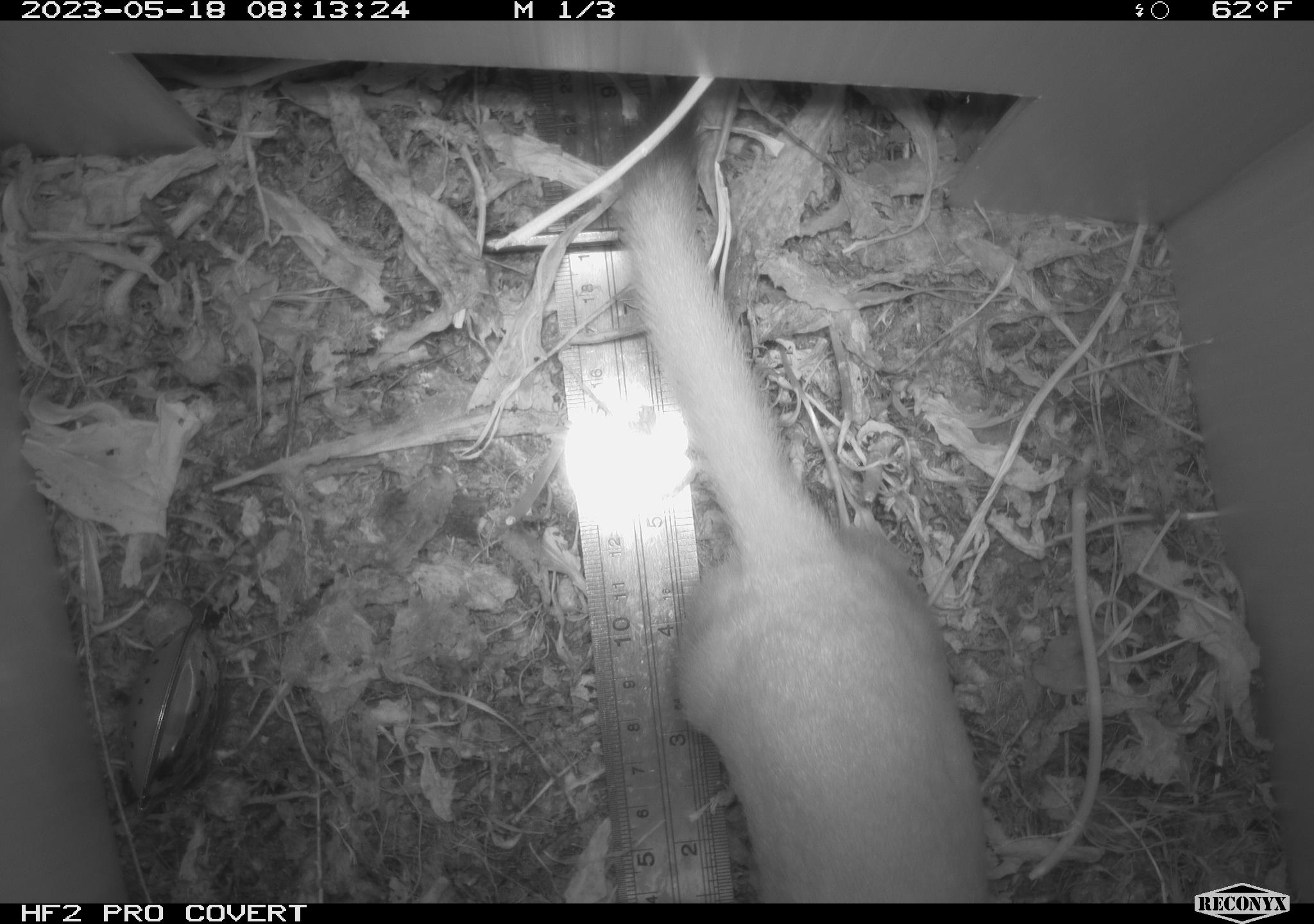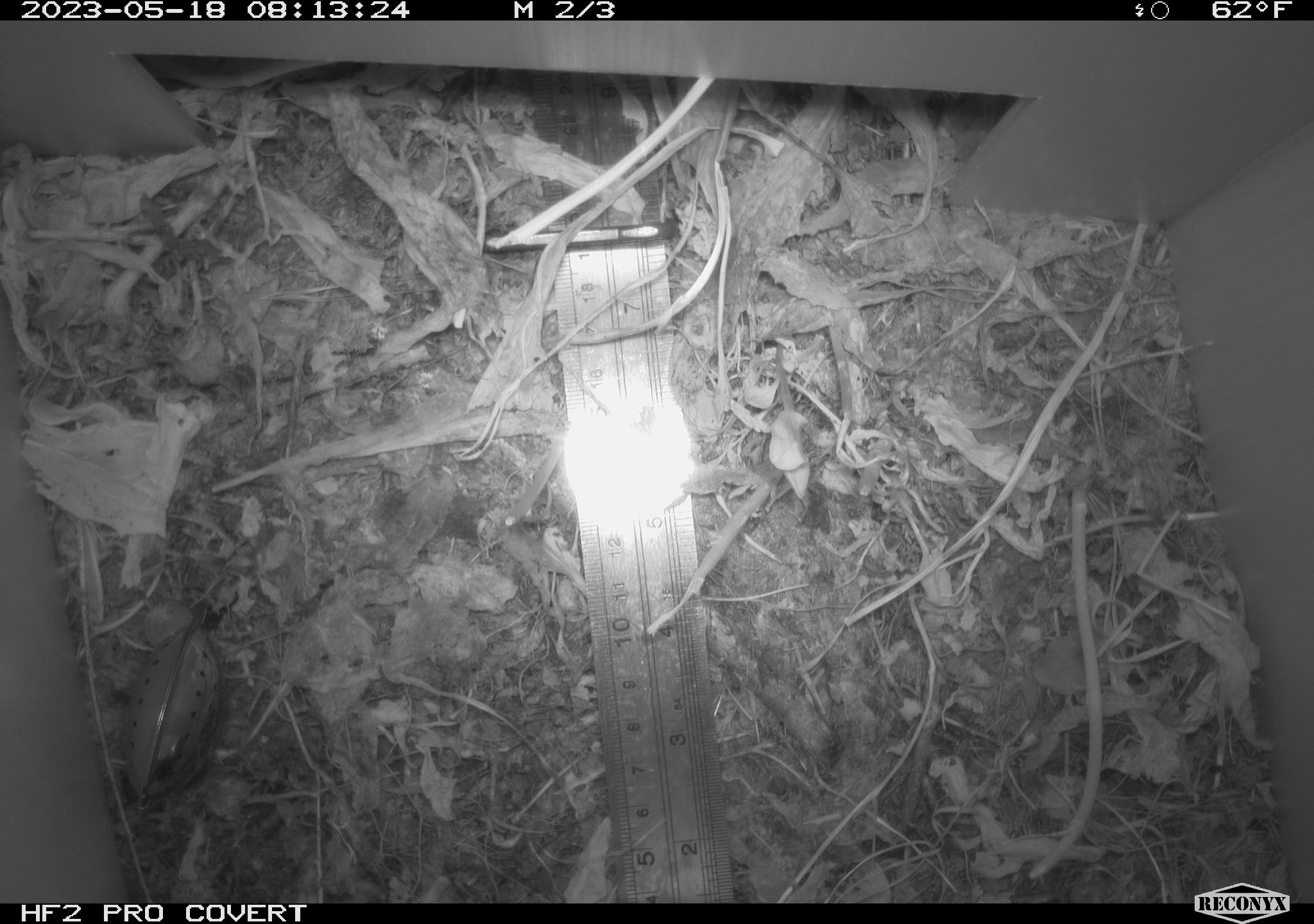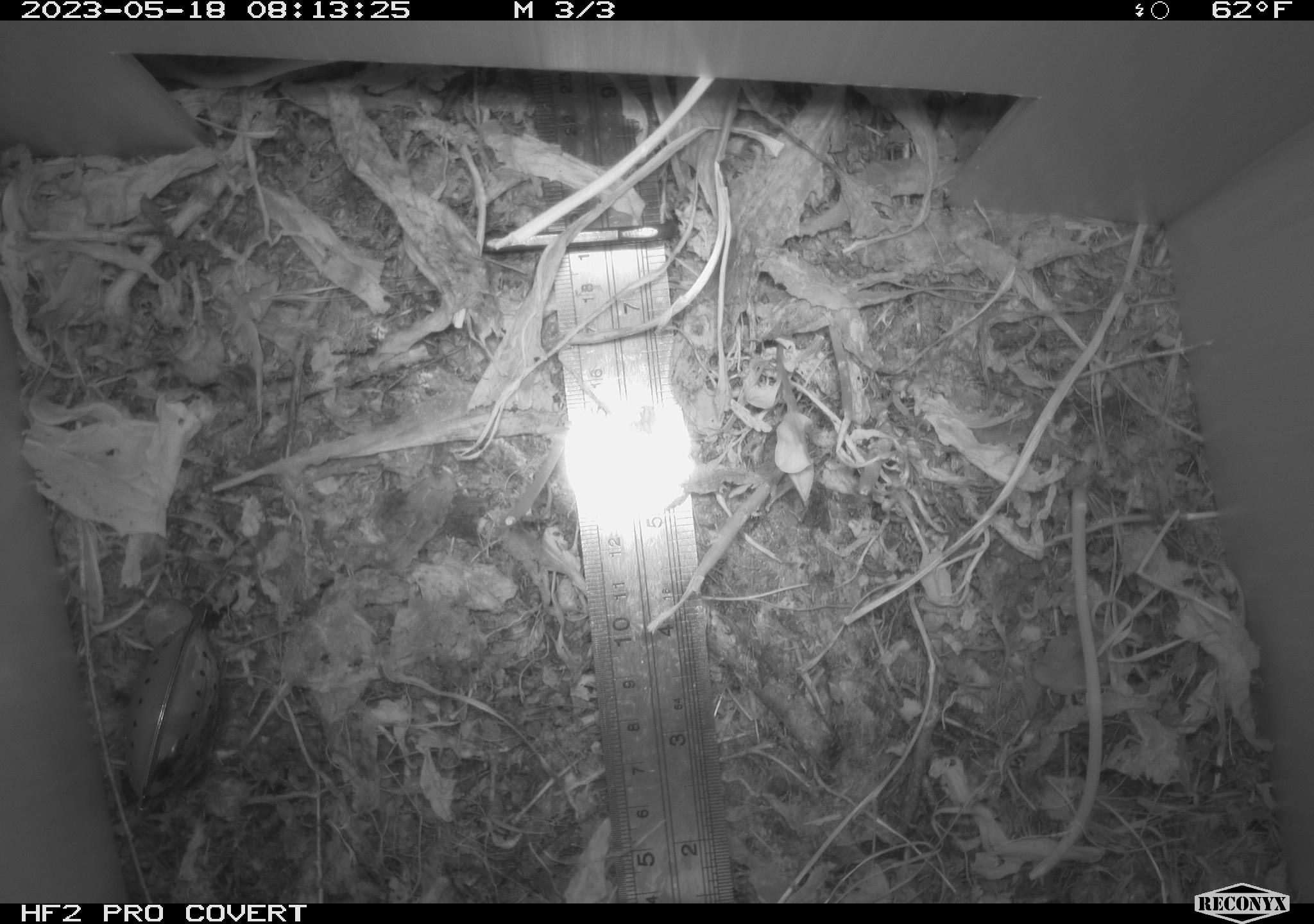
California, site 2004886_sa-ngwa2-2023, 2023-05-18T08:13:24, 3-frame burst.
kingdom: Animalia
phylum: Chordata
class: Mammalia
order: Carnivora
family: Mustelidae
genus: Neogale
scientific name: Neogale frenata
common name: long-tailed weasel